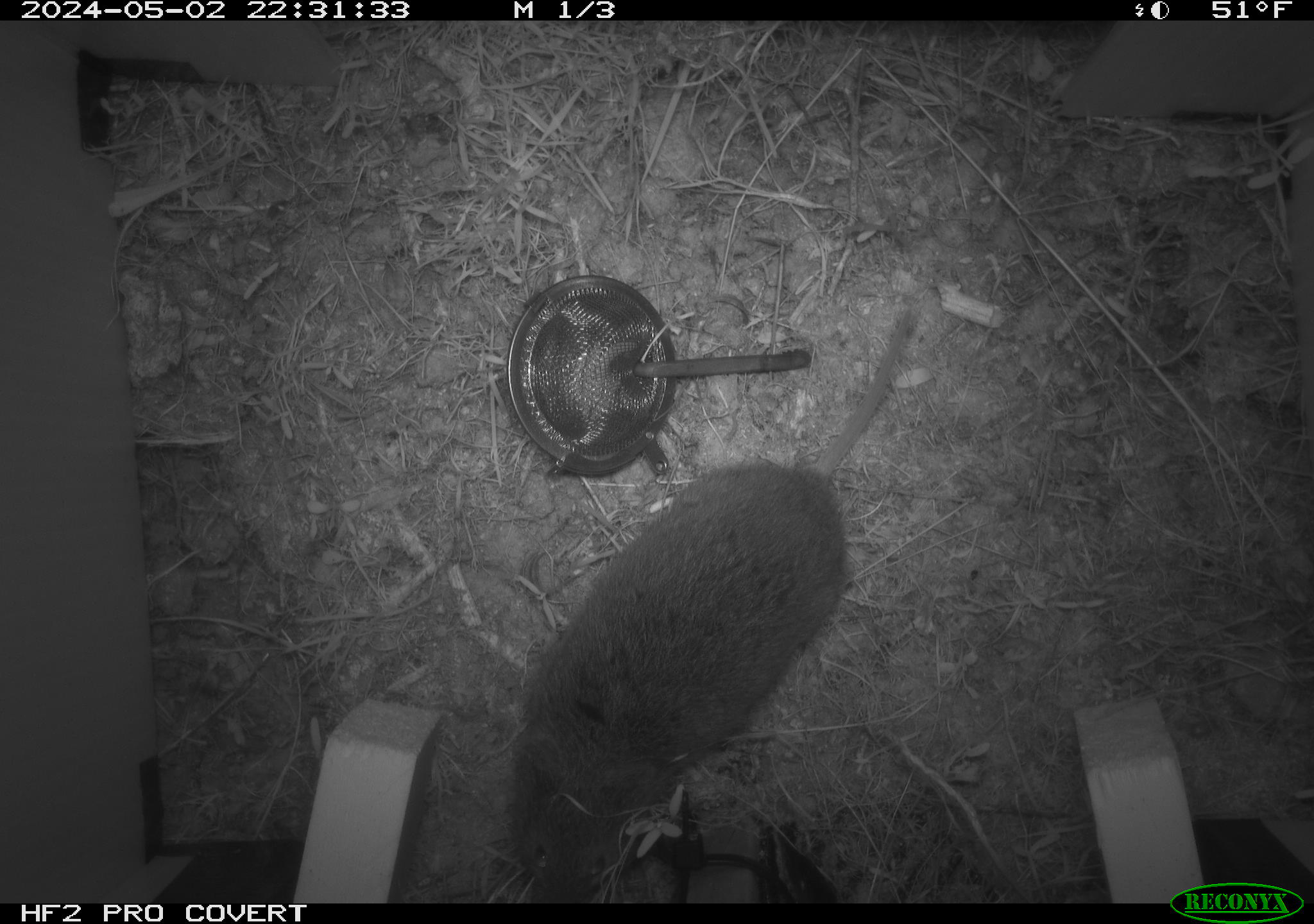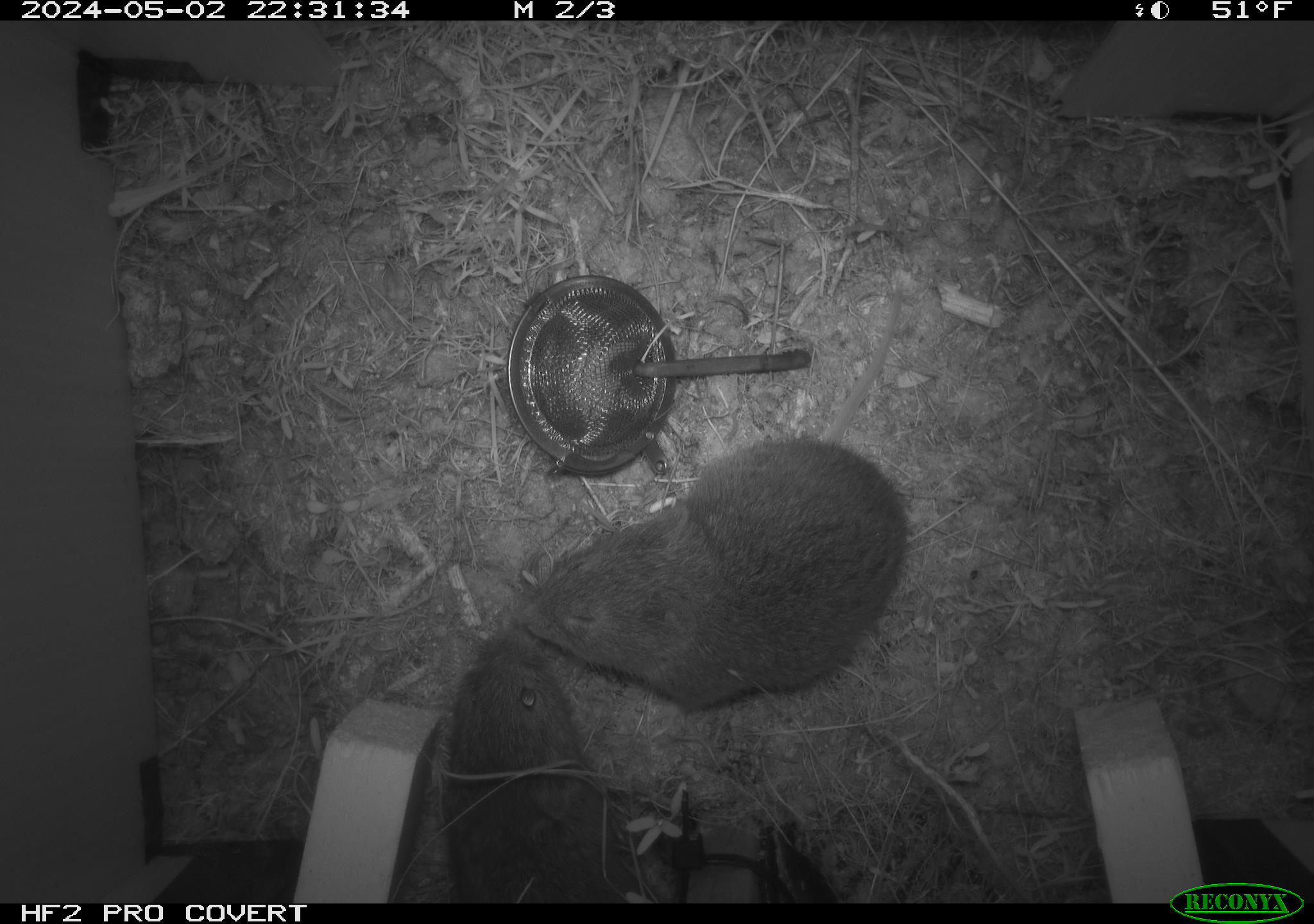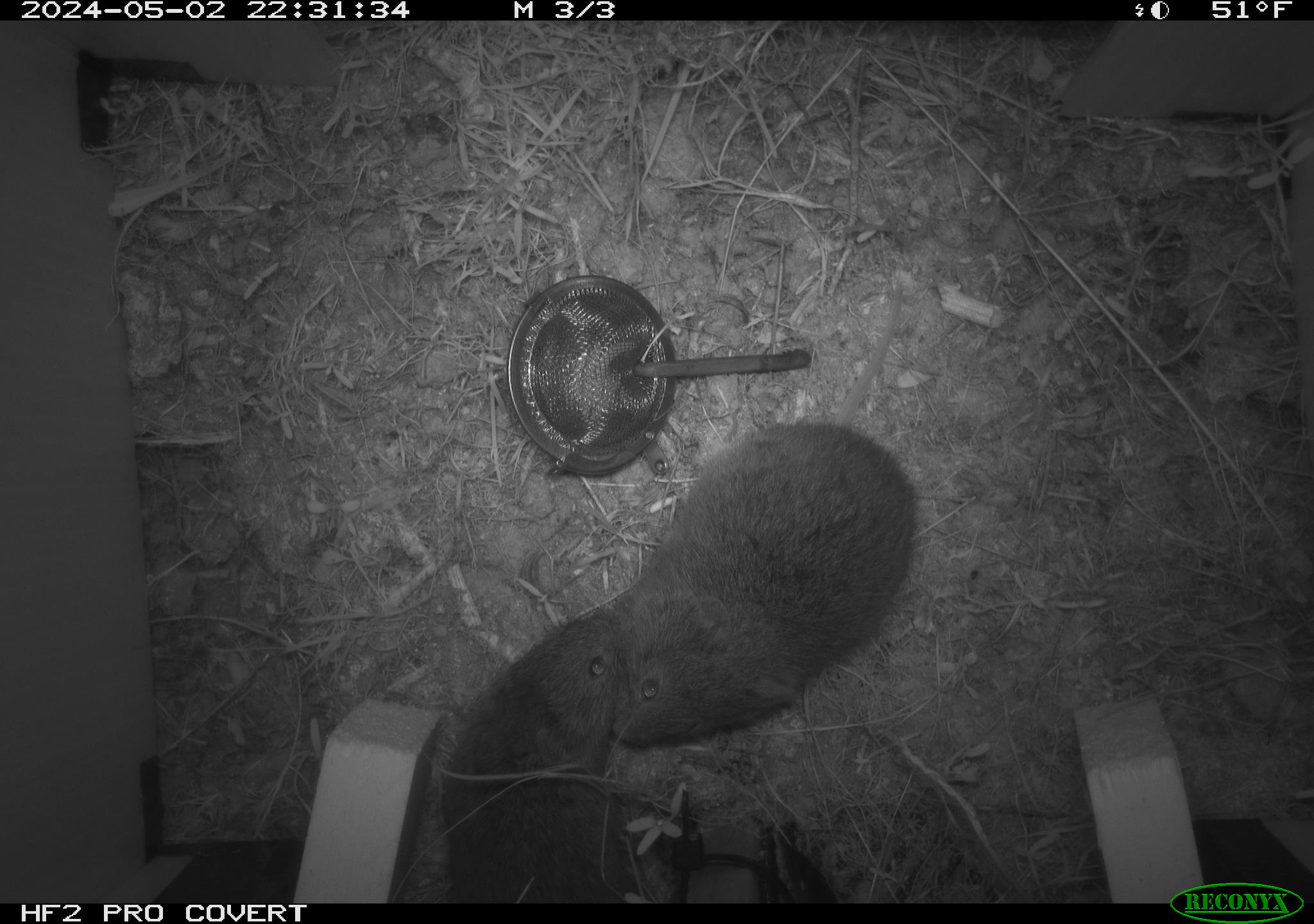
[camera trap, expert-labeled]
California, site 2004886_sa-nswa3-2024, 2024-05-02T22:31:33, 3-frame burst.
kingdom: Animalia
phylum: Chordata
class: Mammalia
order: Rodentia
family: Cricetidae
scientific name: Arvicolinae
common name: voles, lemmings, and muskrats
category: arvicolinae subfamily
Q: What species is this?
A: Arvicolinae subfamily (voles, lemmings, and muskrats) (Arvicolinae).